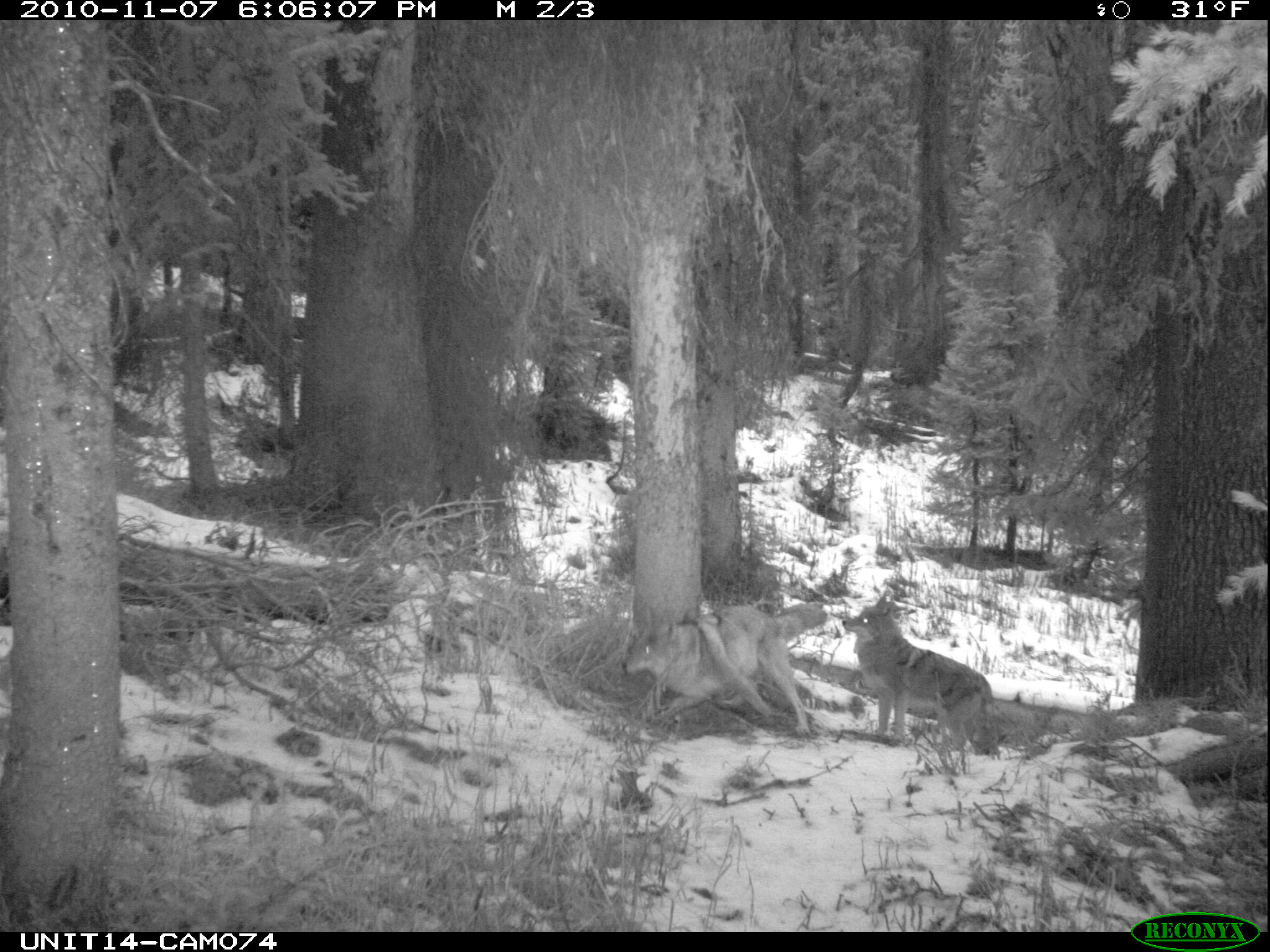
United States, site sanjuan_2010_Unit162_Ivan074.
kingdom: Animalia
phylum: Chordata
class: Mammalia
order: Carnivora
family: Canidae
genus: Canis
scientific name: Canis latrans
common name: coyote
Canis latrans (coyote).